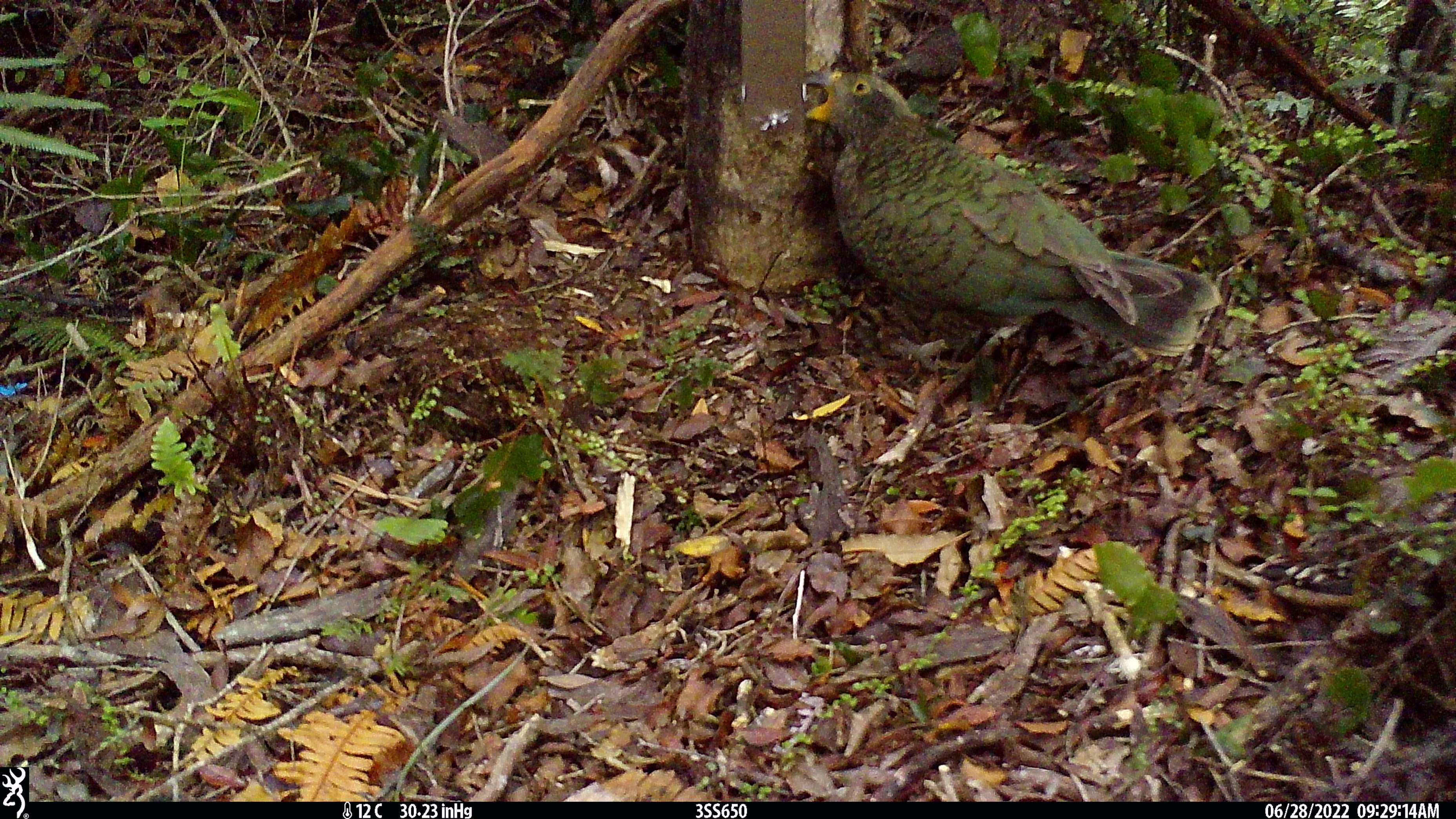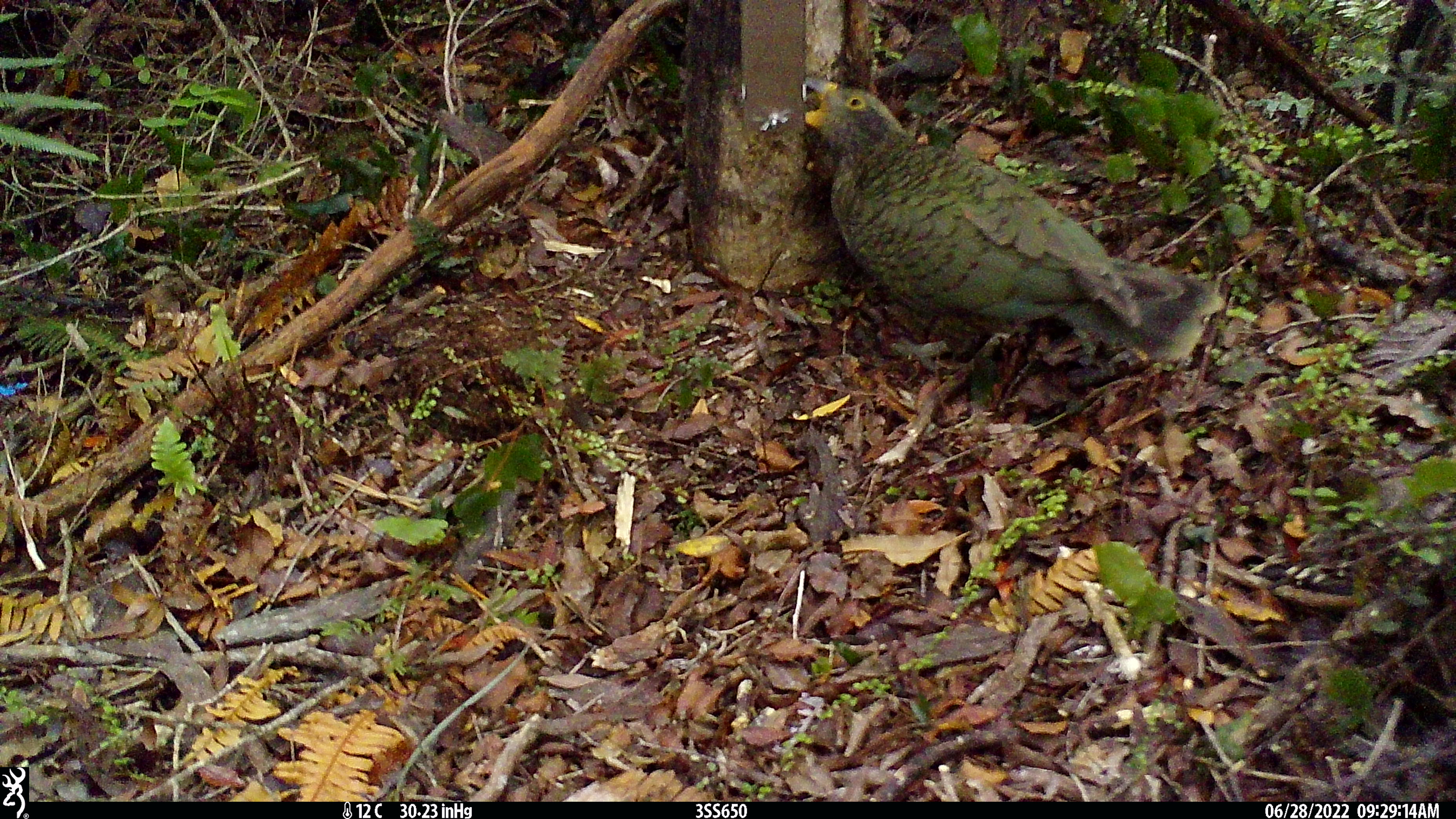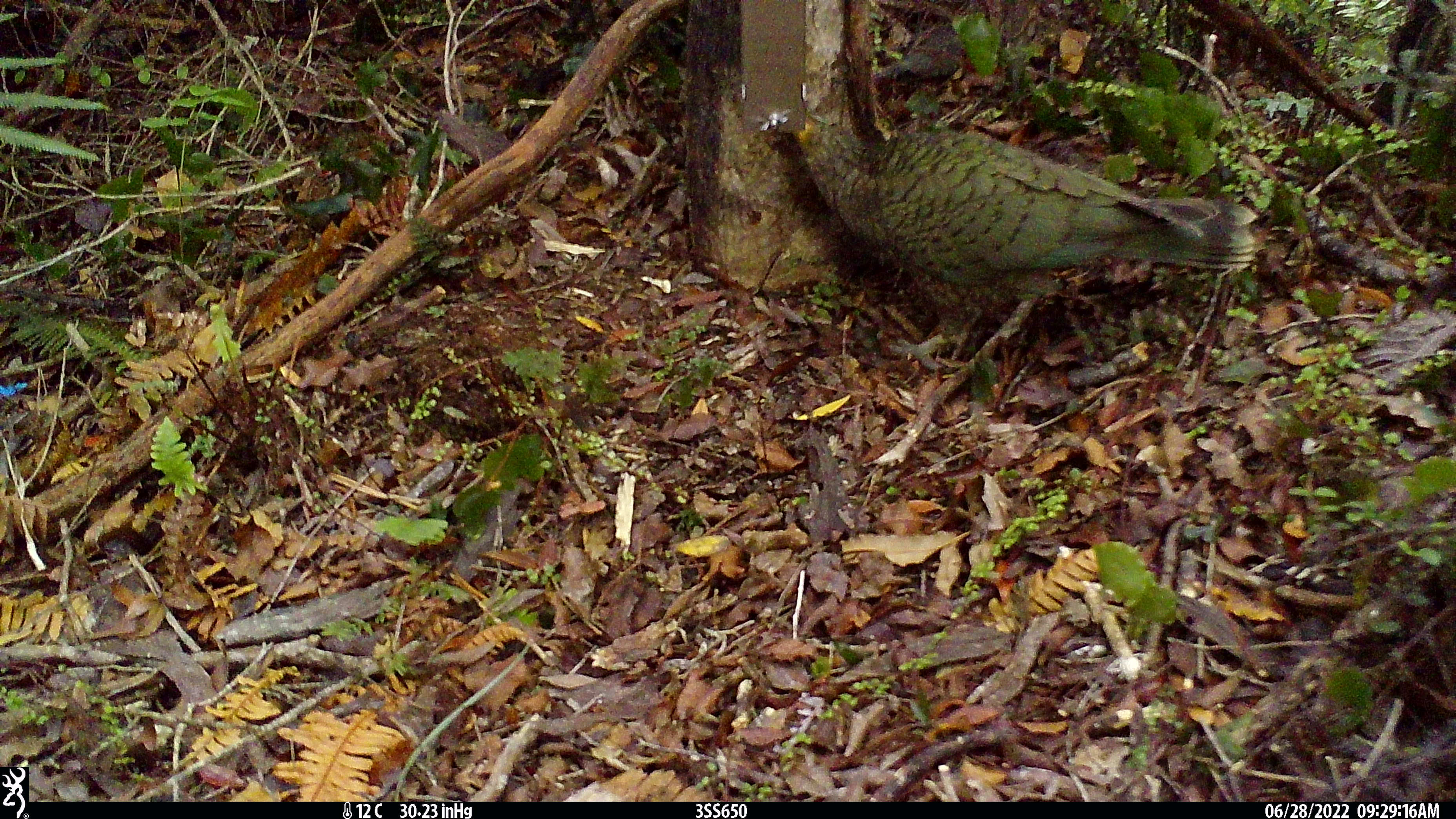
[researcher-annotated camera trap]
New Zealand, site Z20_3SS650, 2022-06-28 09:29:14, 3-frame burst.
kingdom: Animalia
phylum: Chordata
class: Aves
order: Psittaciformes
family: Strigopidae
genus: Nestor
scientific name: Nestor notabilis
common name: kea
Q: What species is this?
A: Kea (Nestor notabilis).